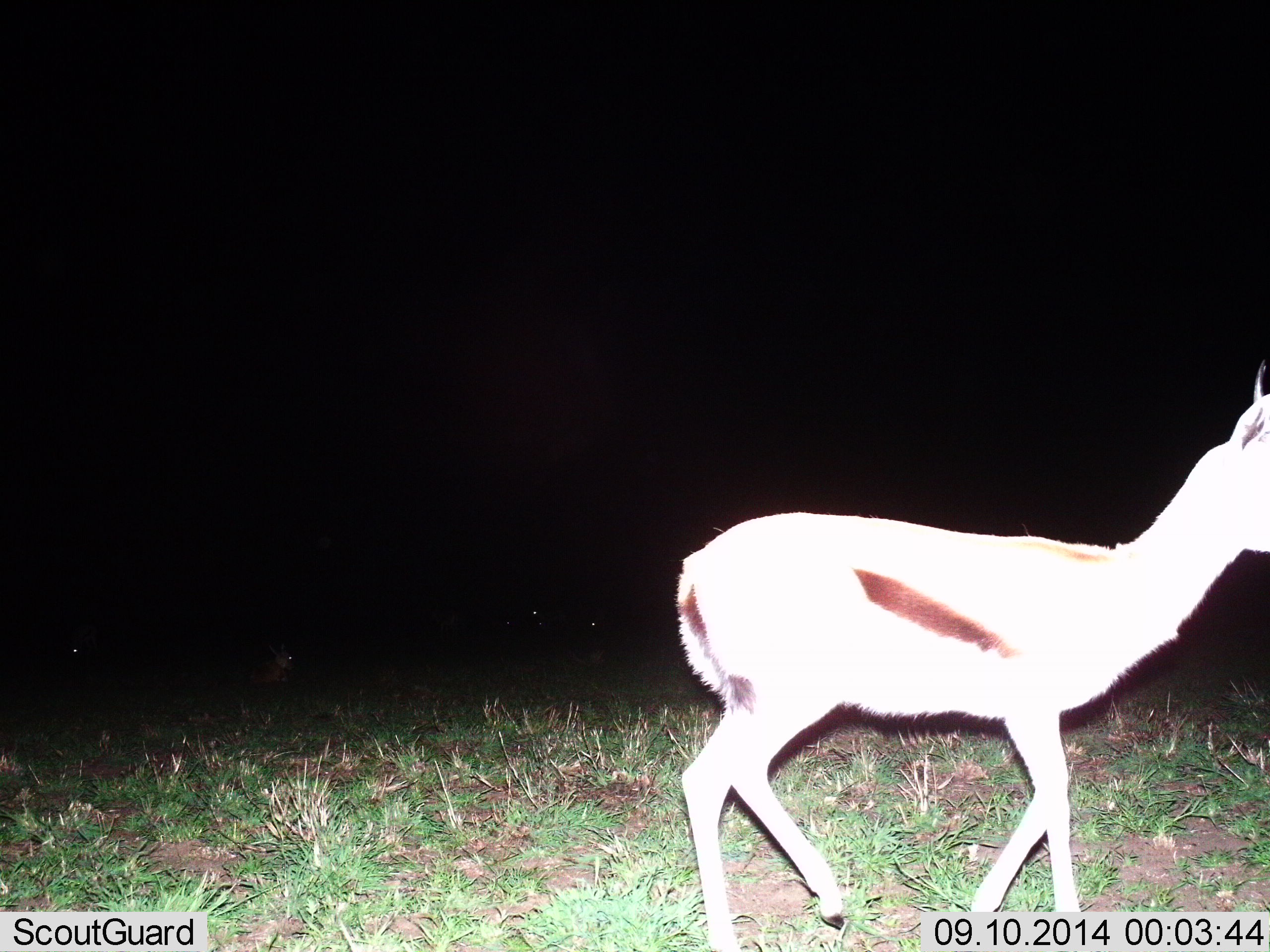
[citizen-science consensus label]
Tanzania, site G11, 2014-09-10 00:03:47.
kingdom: Animalia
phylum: Chordata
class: Mammalia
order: Artiodactyla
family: Bovidae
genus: Eudorcas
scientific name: Eudorcas thomsonii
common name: thomson's gazelle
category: gazellethomsons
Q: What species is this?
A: Gazellethomsons (thomson's gazelle) (Eudorcas thomsonii).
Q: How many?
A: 1.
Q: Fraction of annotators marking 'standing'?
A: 0%.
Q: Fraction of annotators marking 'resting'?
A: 10%.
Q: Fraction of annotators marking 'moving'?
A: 100%.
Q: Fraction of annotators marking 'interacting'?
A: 0%.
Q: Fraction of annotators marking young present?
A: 0%.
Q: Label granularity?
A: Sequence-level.